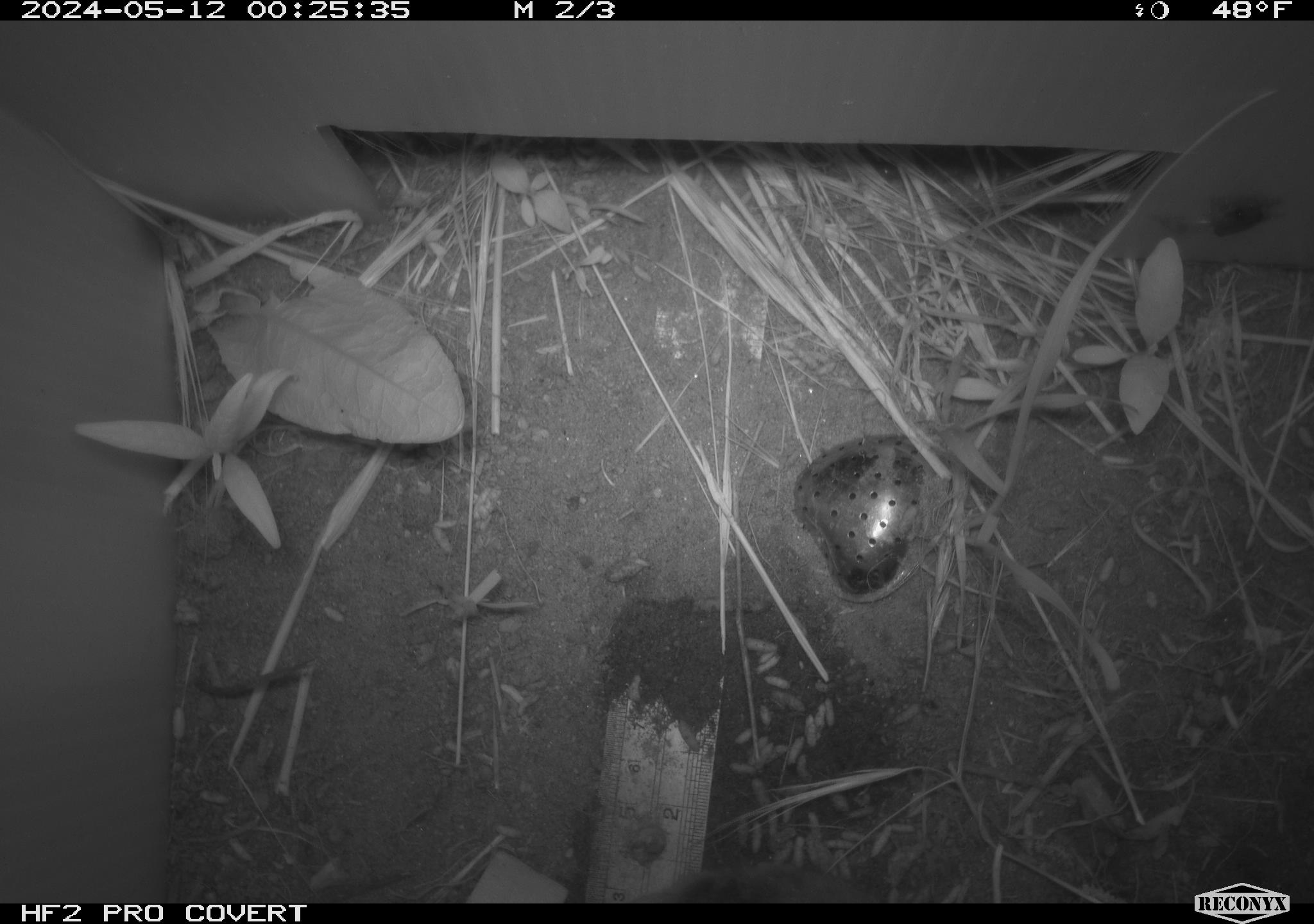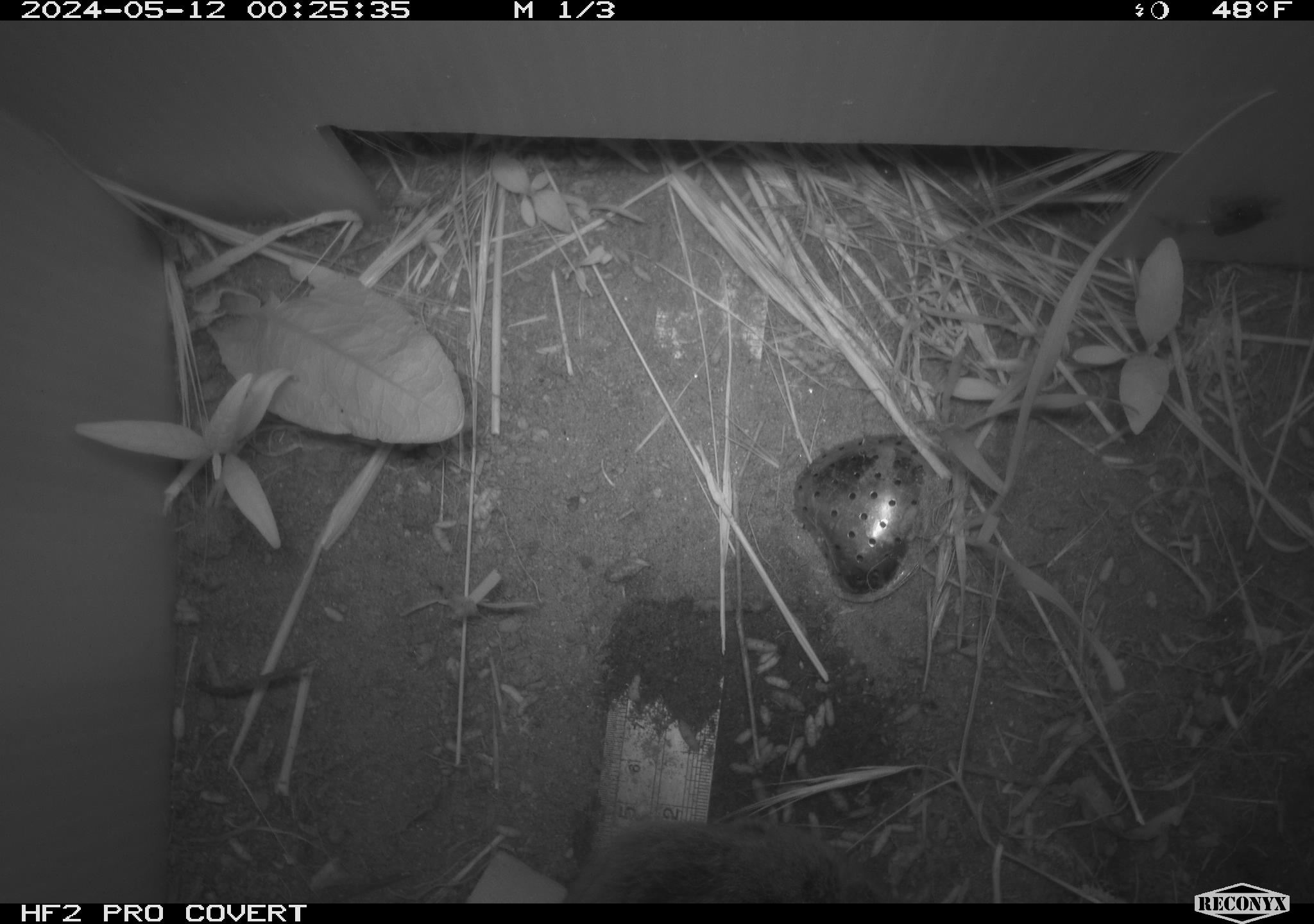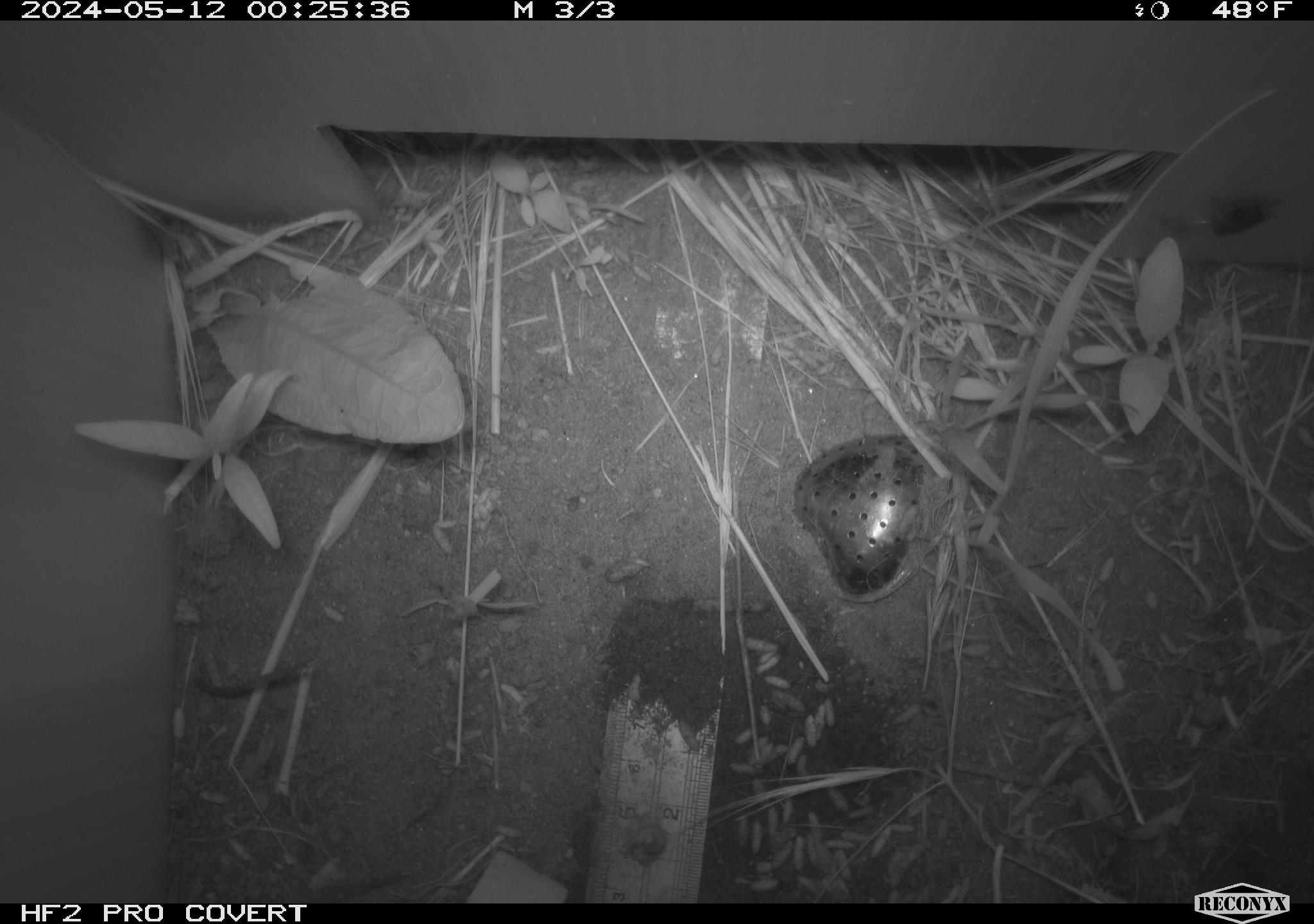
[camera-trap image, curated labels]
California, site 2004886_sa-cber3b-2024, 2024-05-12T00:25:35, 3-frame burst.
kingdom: Animalia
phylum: Chordata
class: Mammalia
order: Rodentia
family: Cricetidae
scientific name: Arvicolinae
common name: voles, lemmings, and muskrats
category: arvicolinae subfamily